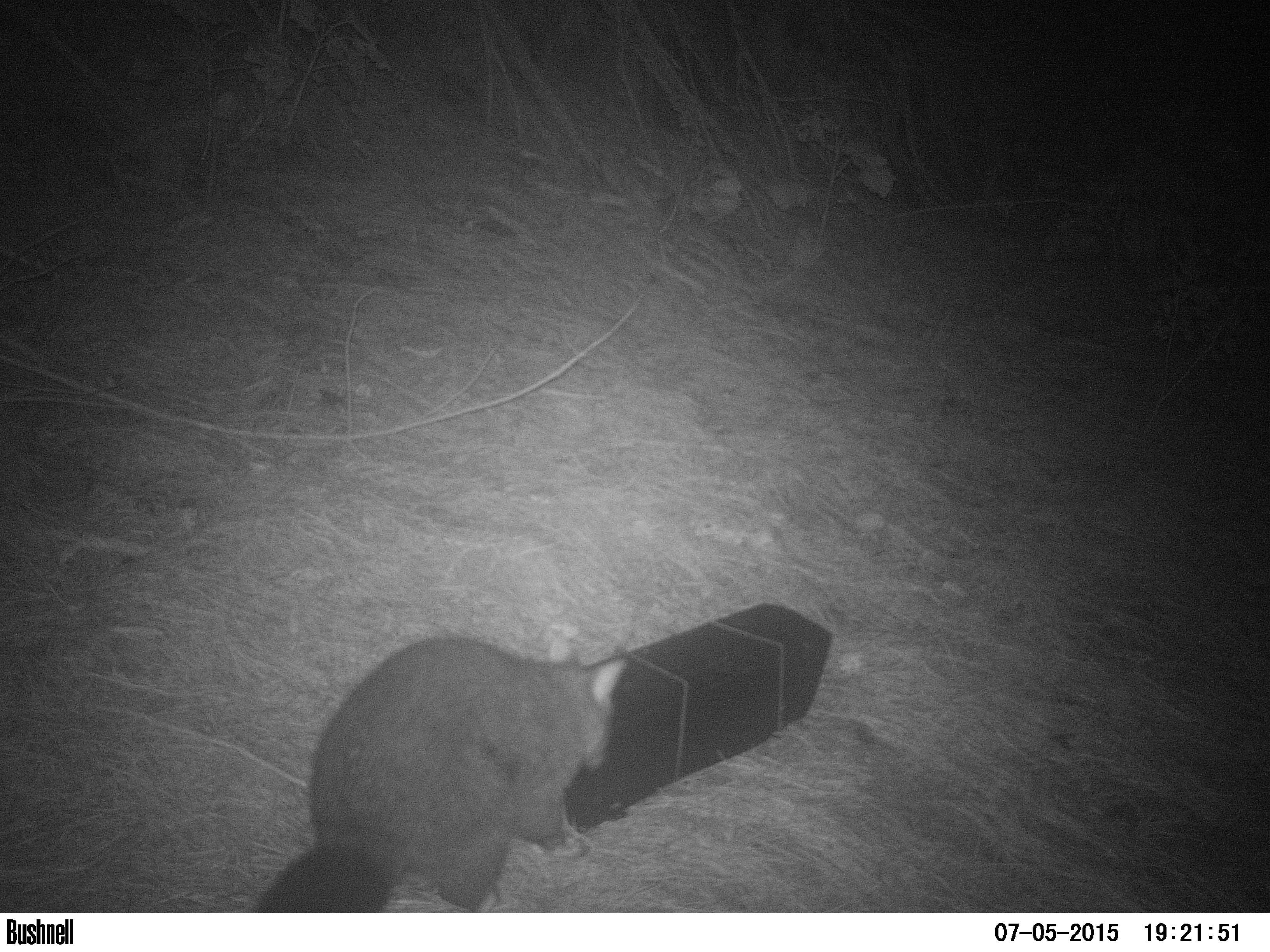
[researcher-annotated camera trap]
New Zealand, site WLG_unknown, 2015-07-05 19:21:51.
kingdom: Animalia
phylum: Chordata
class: Mammalia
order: Diprotodontia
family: Phalangeridae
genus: Trichosurus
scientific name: Trichosurus vulpecula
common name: common brushtail possum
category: possum